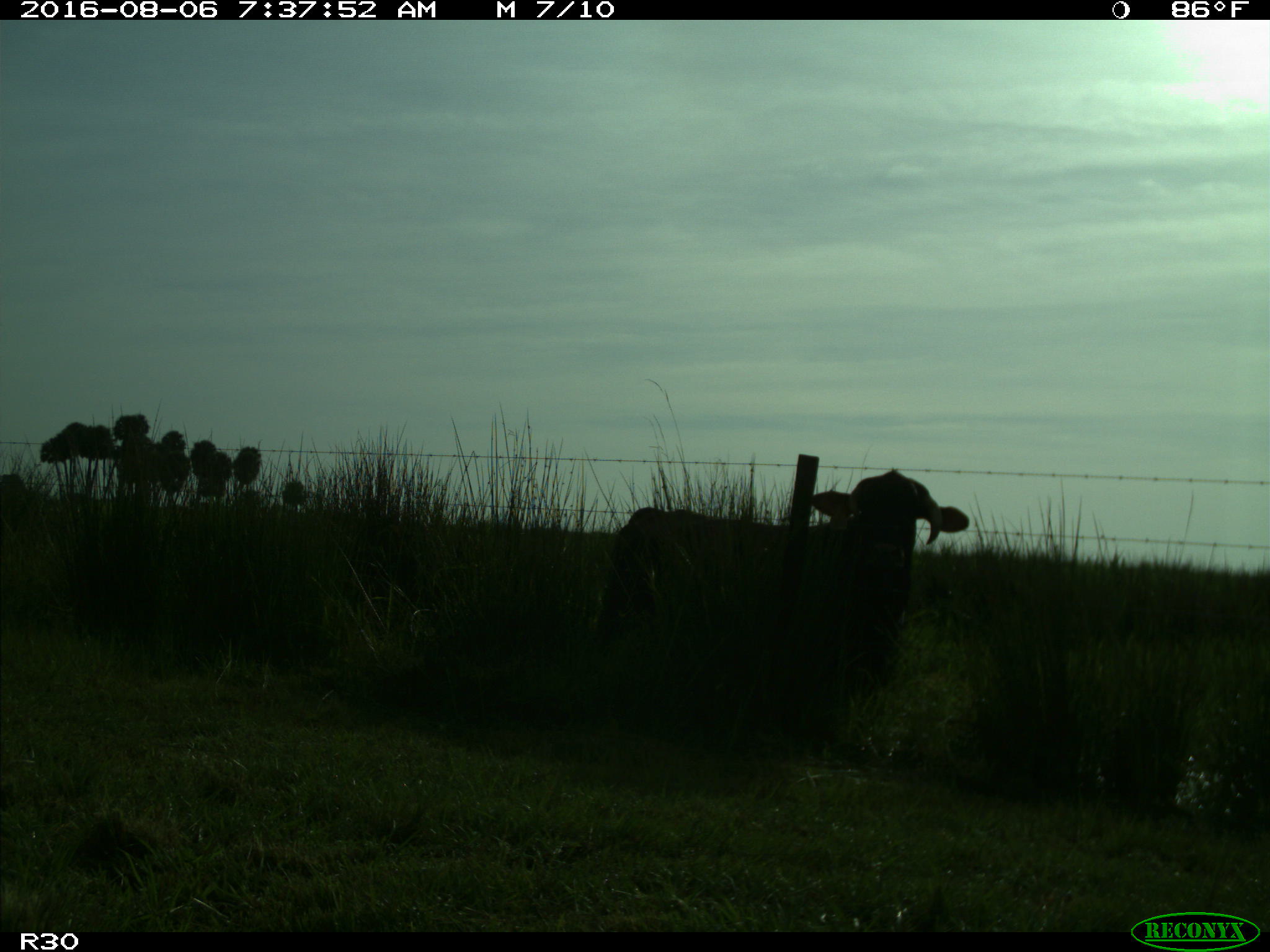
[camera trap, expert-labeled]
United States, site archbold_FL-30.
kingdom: Animalia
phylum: Chordata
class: Mammalia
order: Artiodactyla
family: Bovidae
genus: Bos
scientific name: Bos taurus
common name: domestic cow